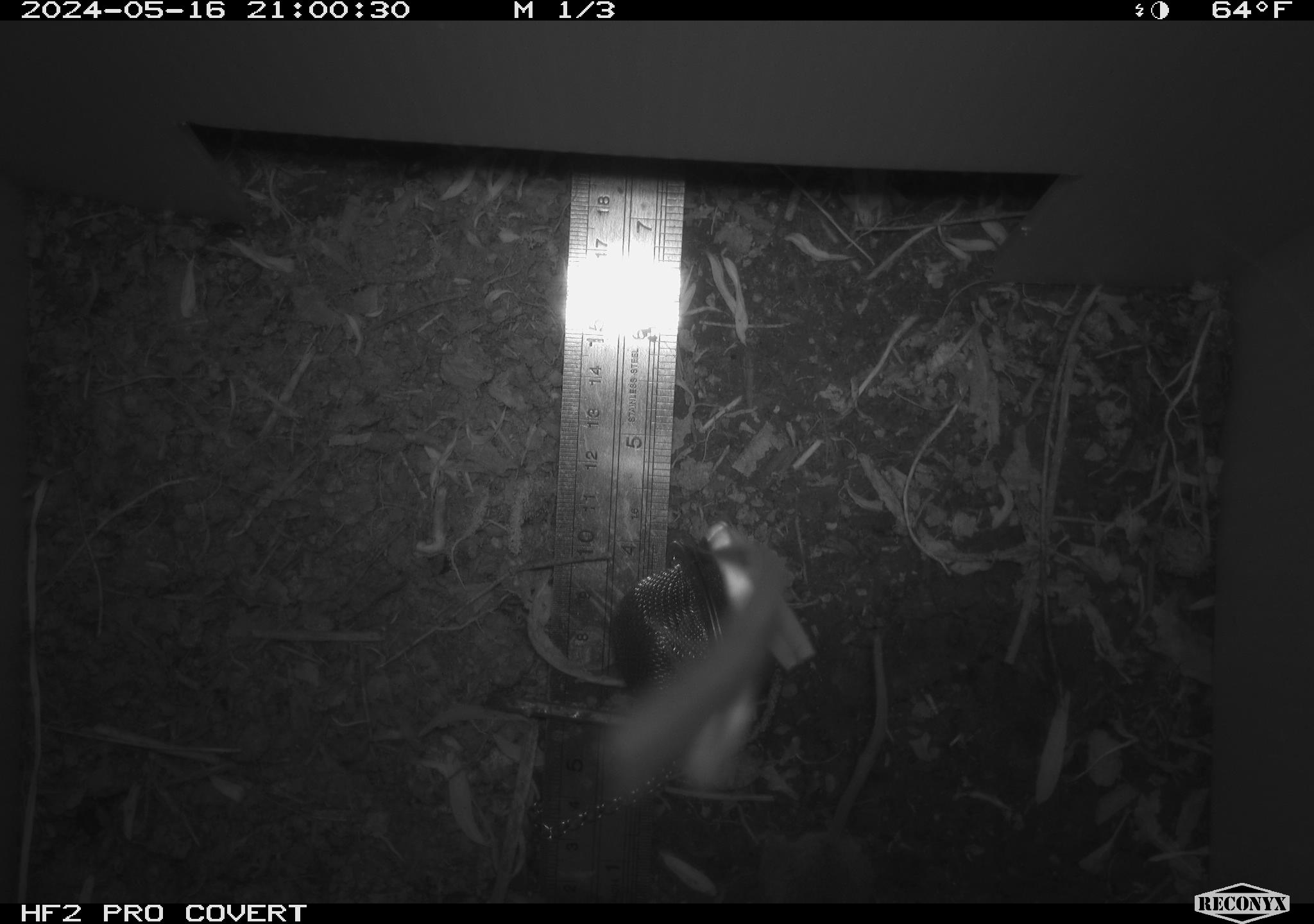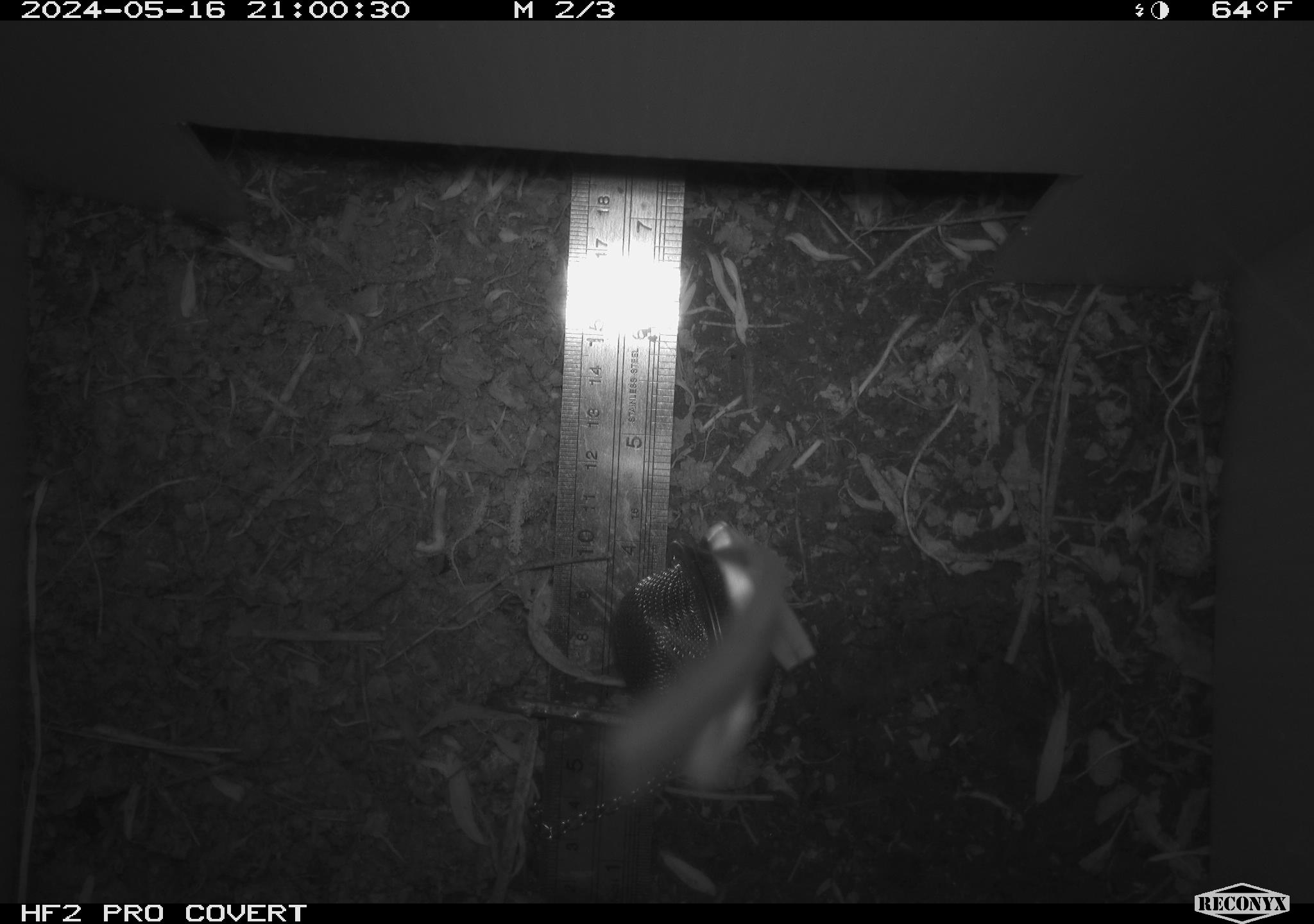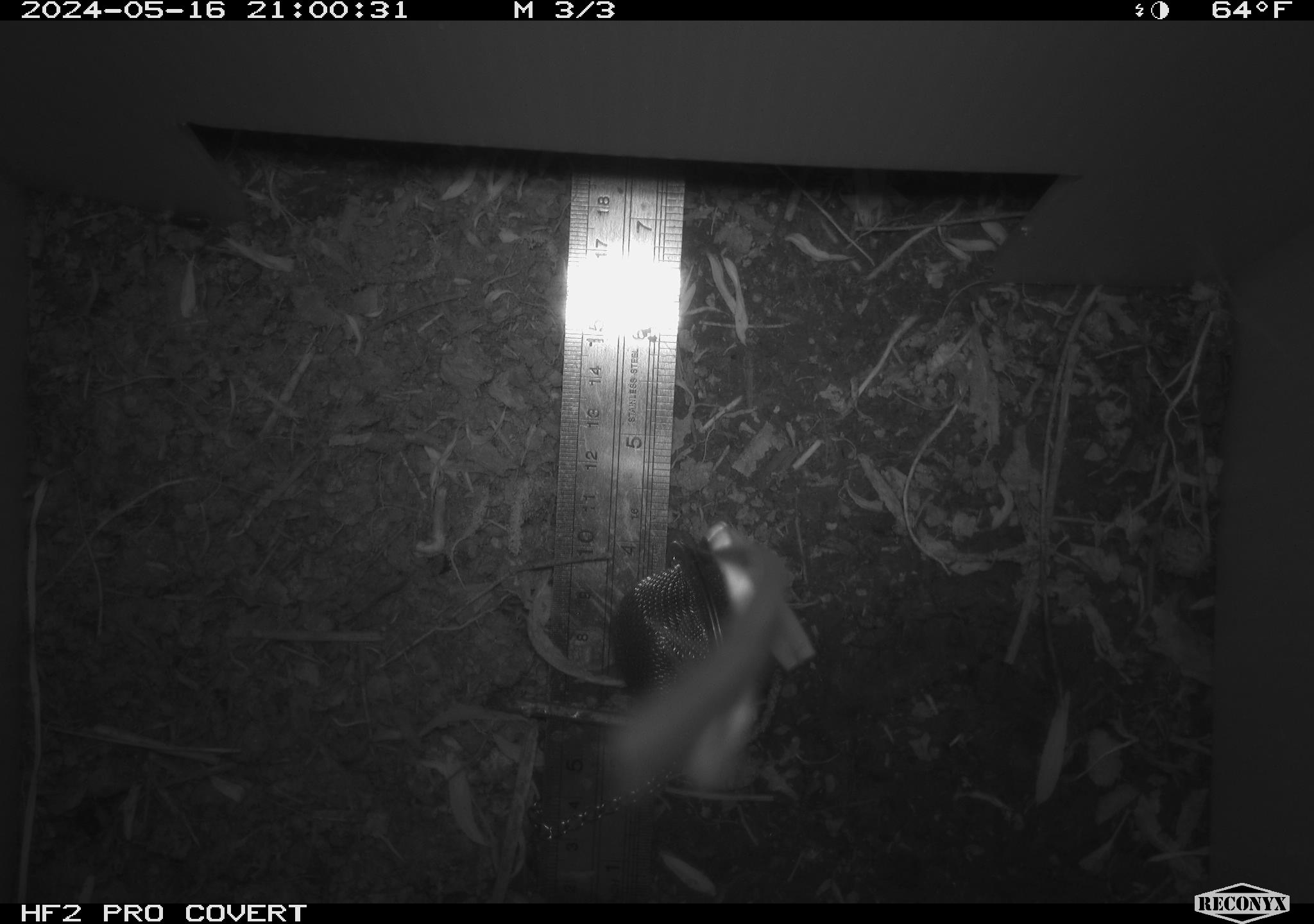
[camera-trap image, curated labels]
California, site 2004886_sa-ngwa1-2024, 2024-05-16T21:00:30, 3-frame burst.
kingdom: Animalia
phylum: Chordata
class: Mammalia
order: Rodentia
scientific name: Rodentia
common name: mouse species